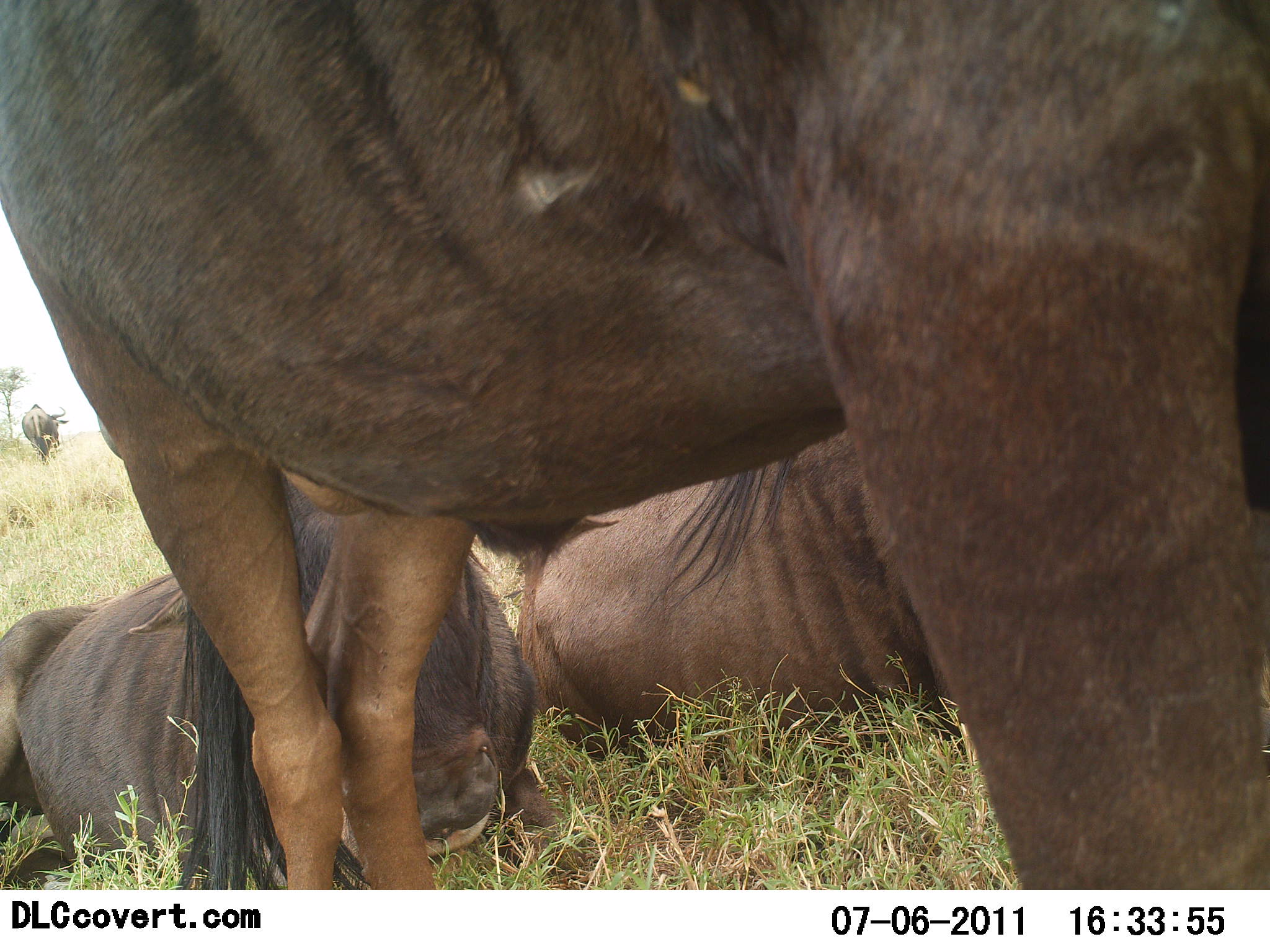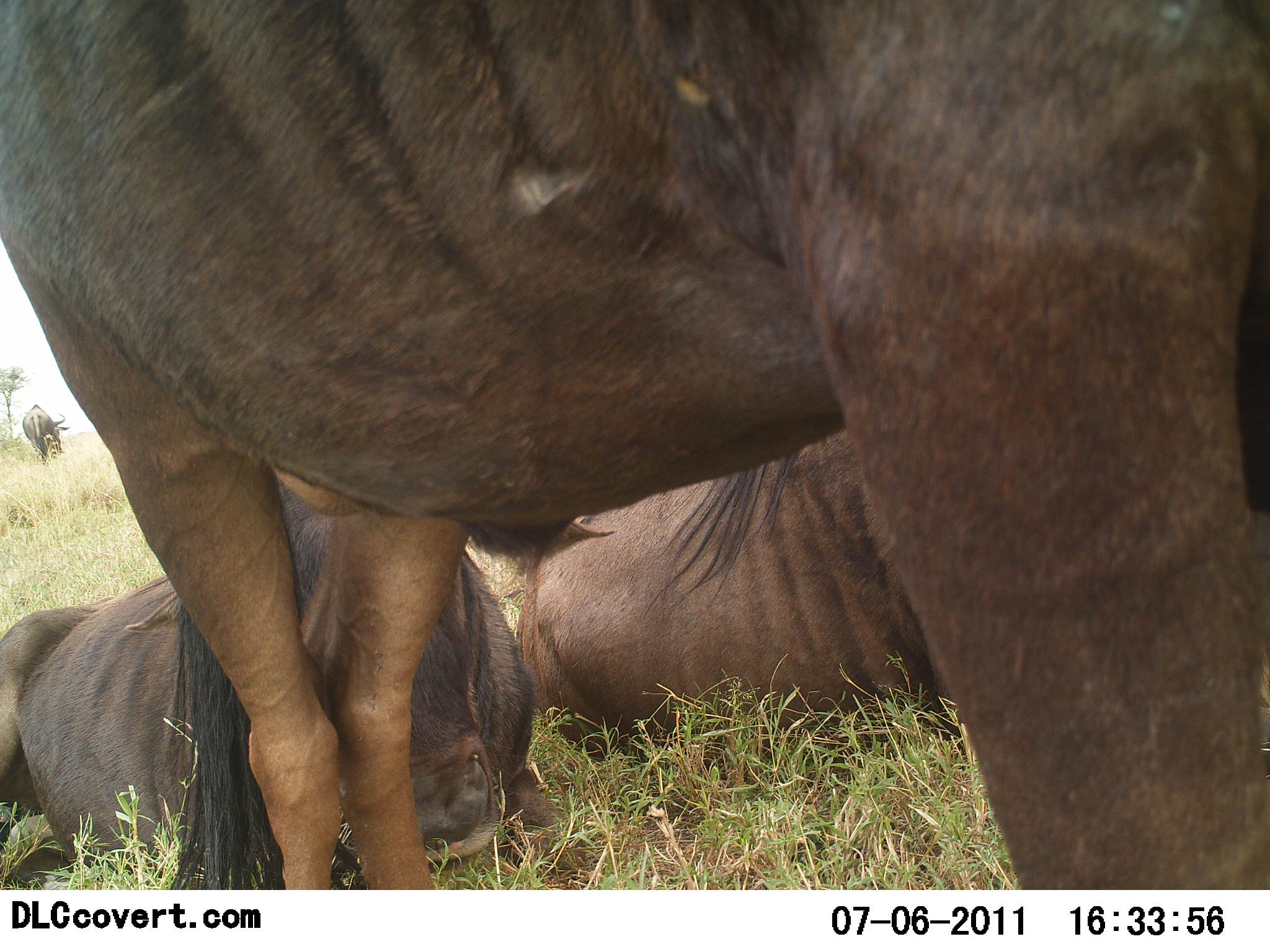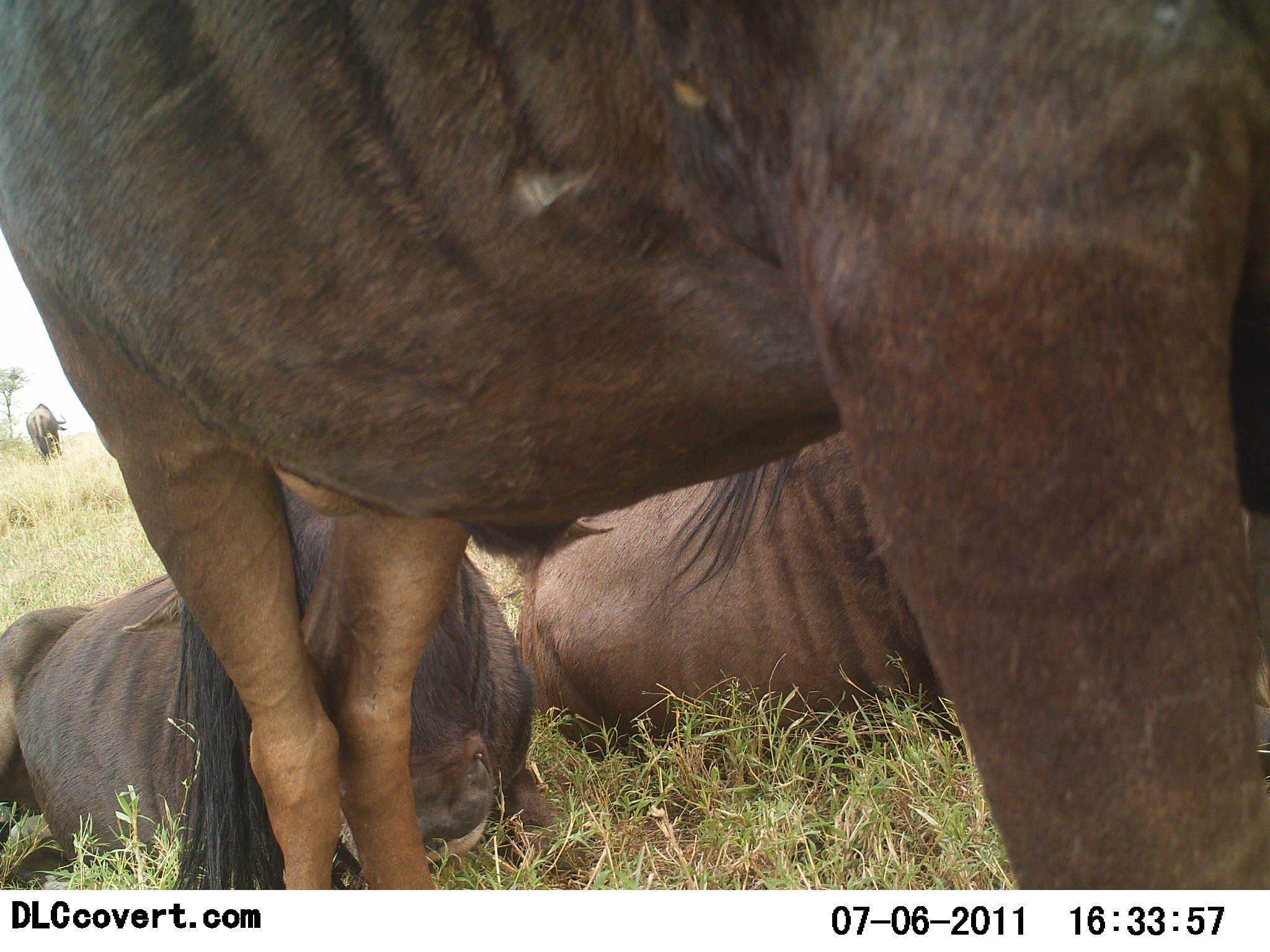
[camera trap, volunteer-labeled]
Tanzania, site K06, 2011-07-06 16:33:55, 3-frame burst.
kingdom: Animalia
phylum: Chordata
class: Mammalia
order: Artiodactyla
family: Bovidae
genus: Connochaetes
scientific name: Connochaetes taurinus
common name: blue wildebeest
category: wildebeest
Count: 3.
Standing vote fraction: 50%.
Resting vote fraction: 100%.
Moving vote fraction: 0%.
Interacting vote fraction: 0%.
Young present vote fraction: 0%.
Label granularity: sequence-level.